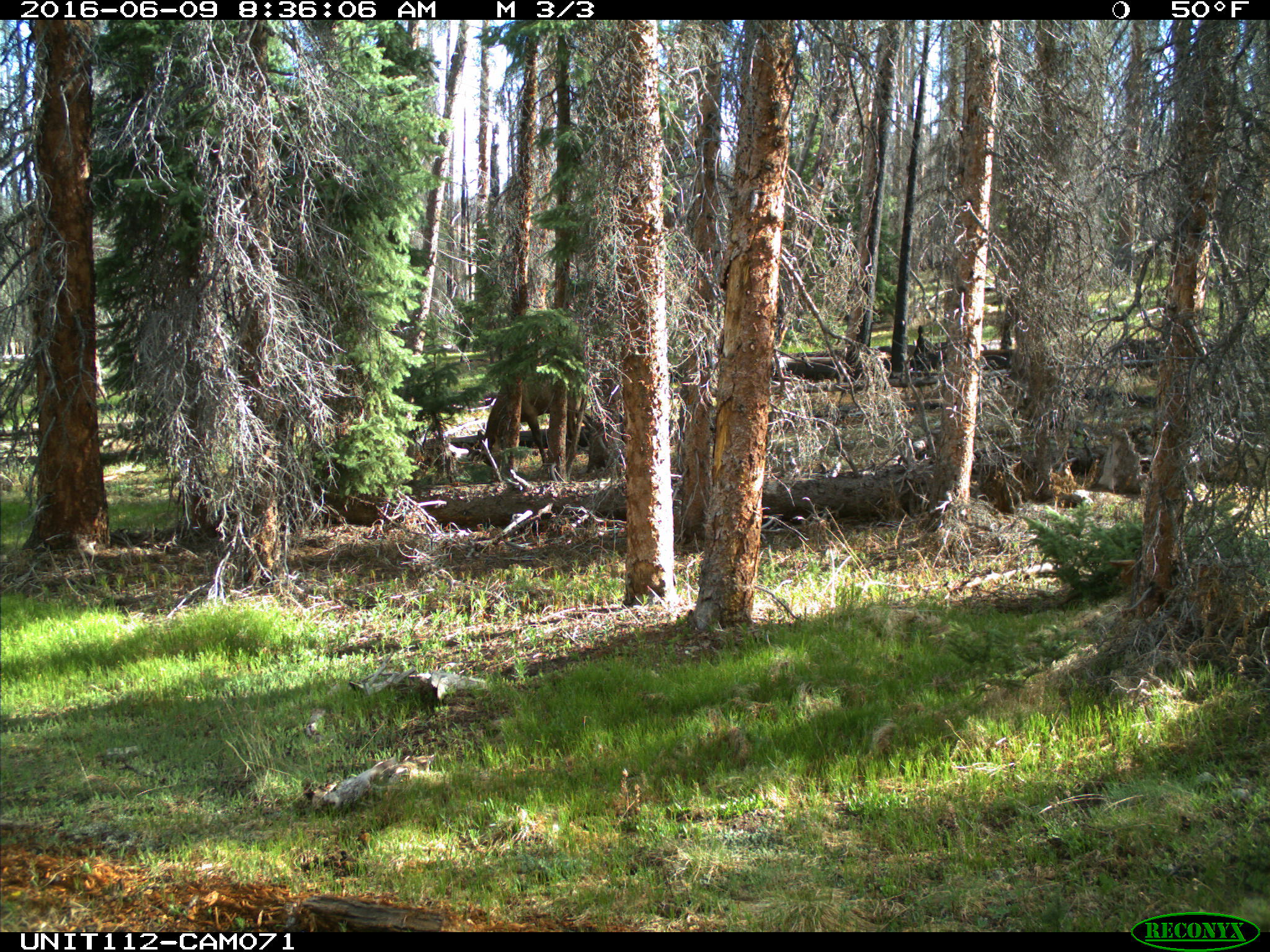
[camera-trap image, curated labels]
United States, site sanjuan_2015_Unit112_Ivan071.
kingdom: Animalia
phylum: Chordata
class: Mammalia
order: Artiodactyla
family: Cervidae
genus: Cervus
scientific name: Cervus elaphus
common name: red deer